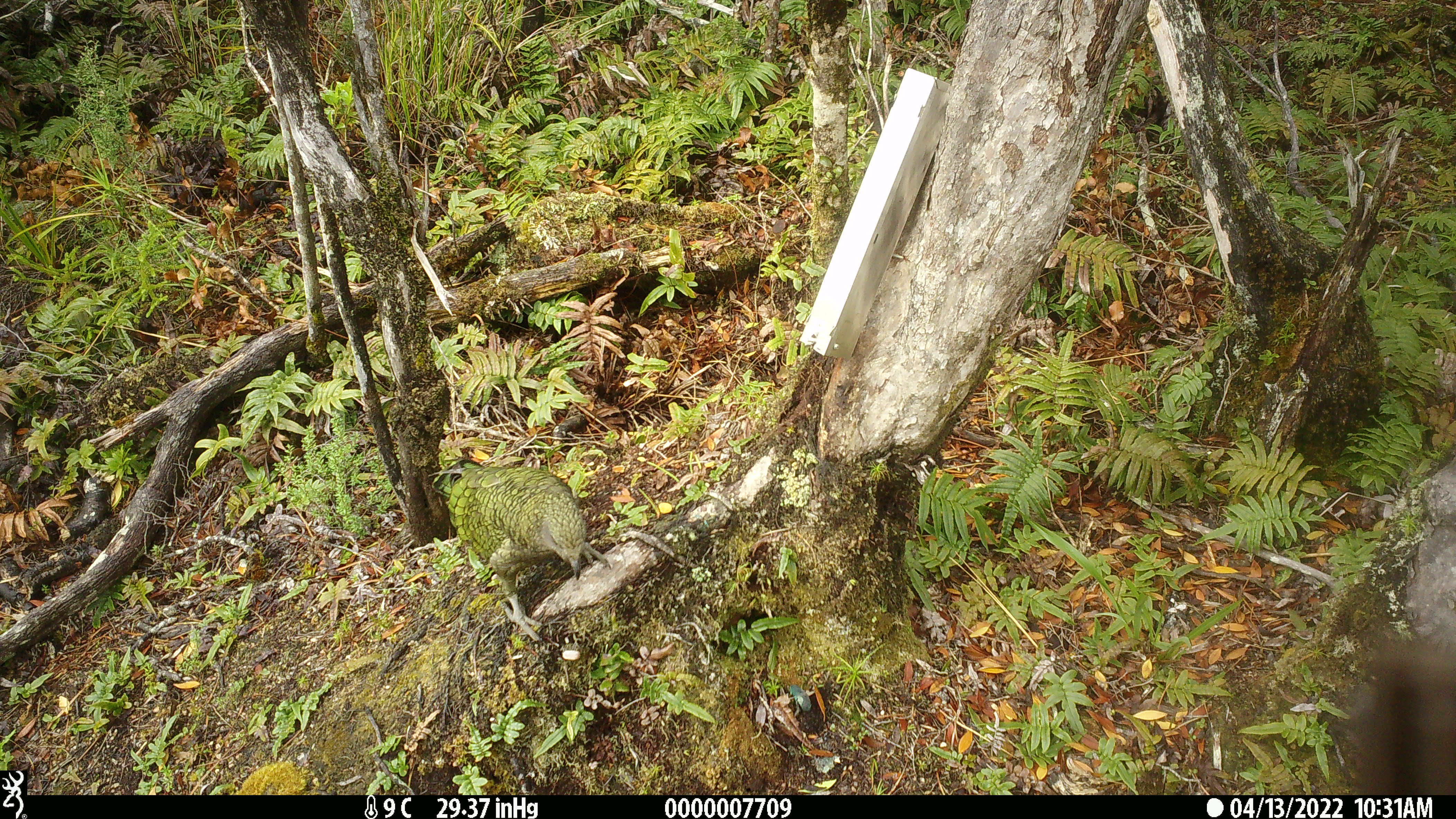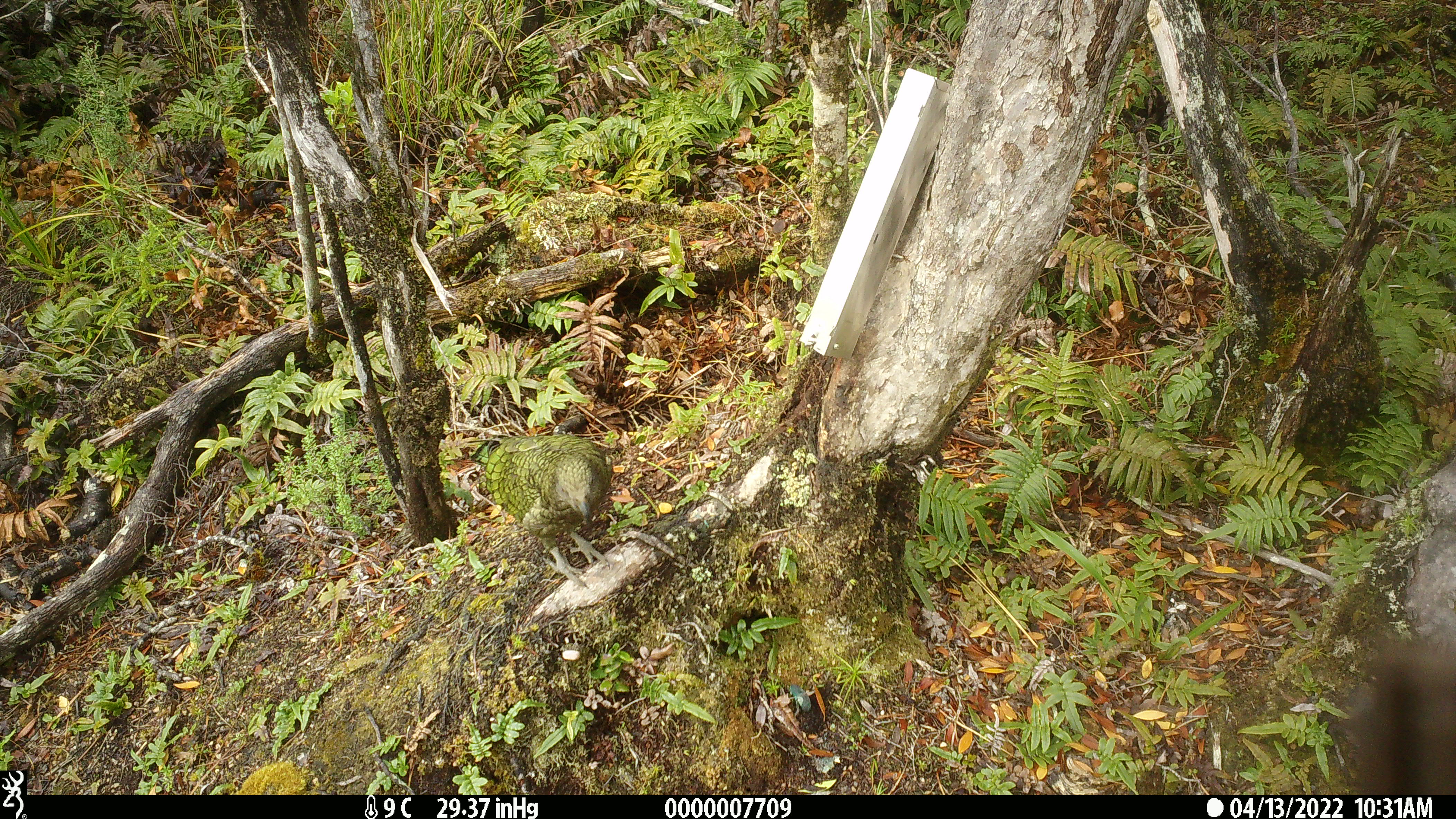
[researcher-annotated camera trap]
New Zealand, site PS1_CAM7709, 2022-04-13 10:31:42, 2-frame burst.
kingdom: Animalia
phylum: Chordata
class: Aves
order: Psittaciformes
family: Strigopidae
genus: Nestor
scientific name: Nestor notabilis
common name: kea